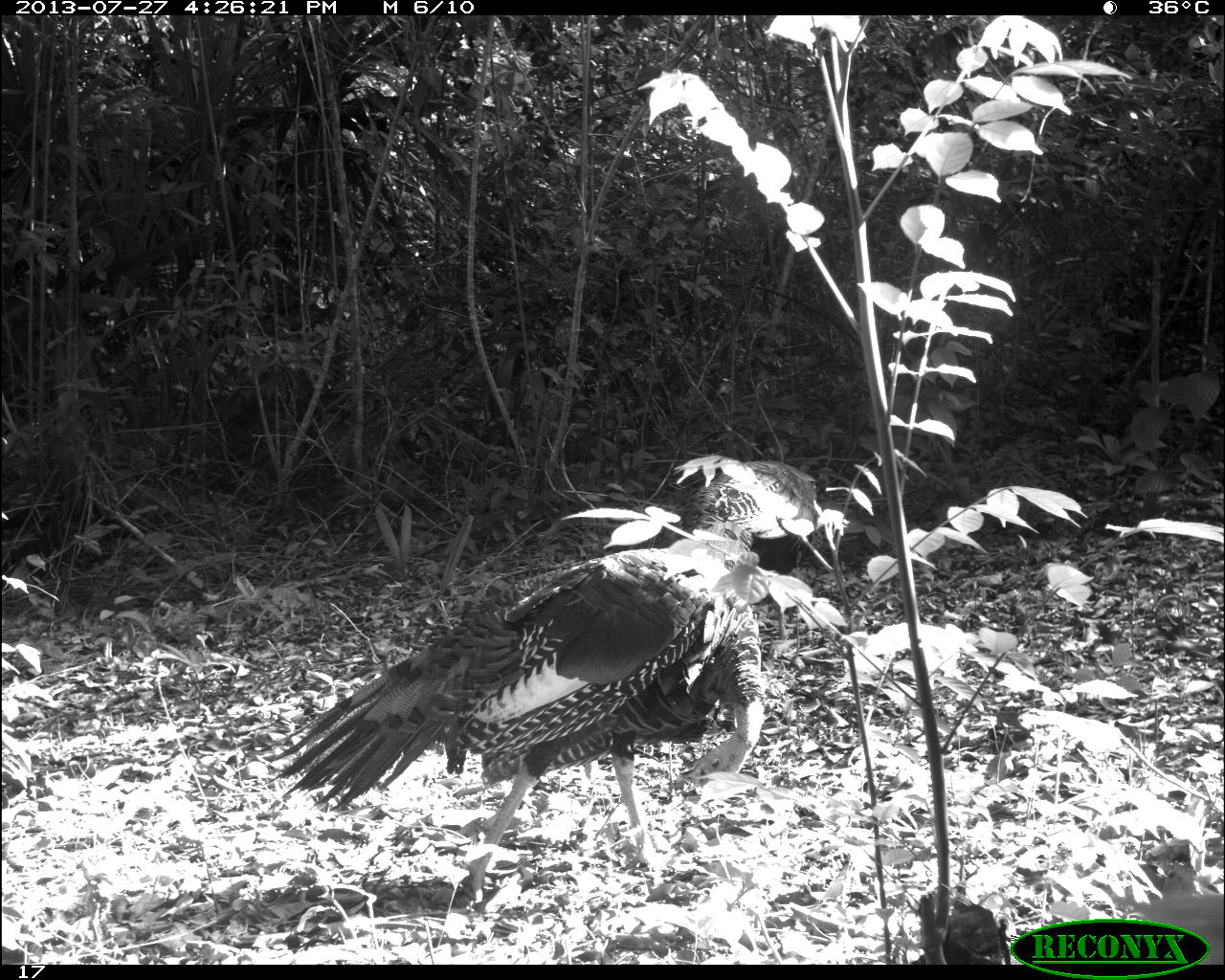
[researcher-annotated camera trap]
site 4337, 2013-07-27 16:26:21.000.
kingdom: Animalia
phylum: Chordata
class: Aves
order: Galliformes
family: Phasianidae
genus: Meleagris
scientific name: Meleagris ocellata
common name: ocellated turkey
Meleagris ocellata (ocellated turkey), count 2, sex male.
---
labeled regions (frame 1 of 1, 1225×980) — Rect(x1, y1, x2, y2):
meleagris ocellata: Rect(255, 549, 769, 905); Rect(674, 456, 822, 648)